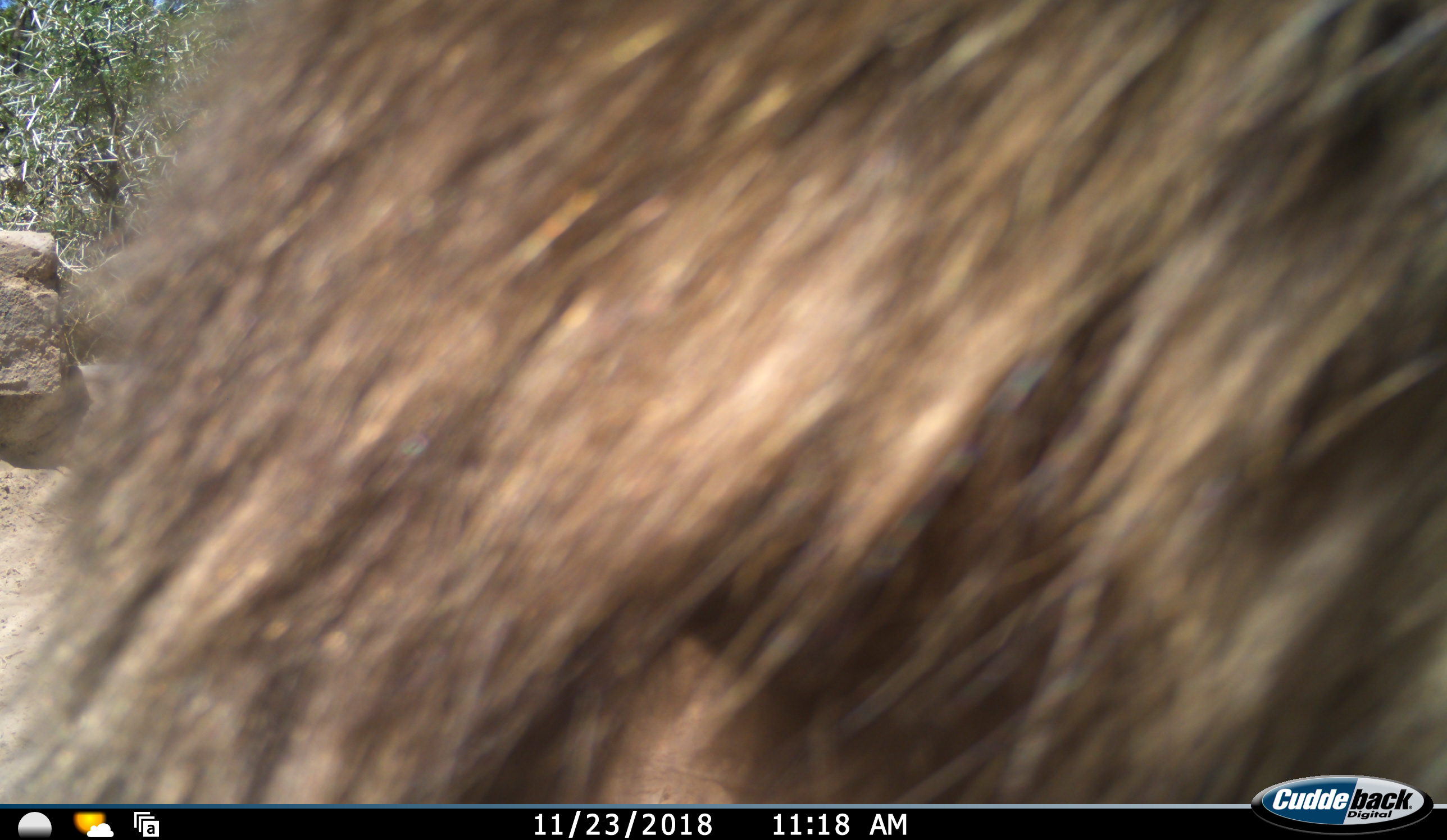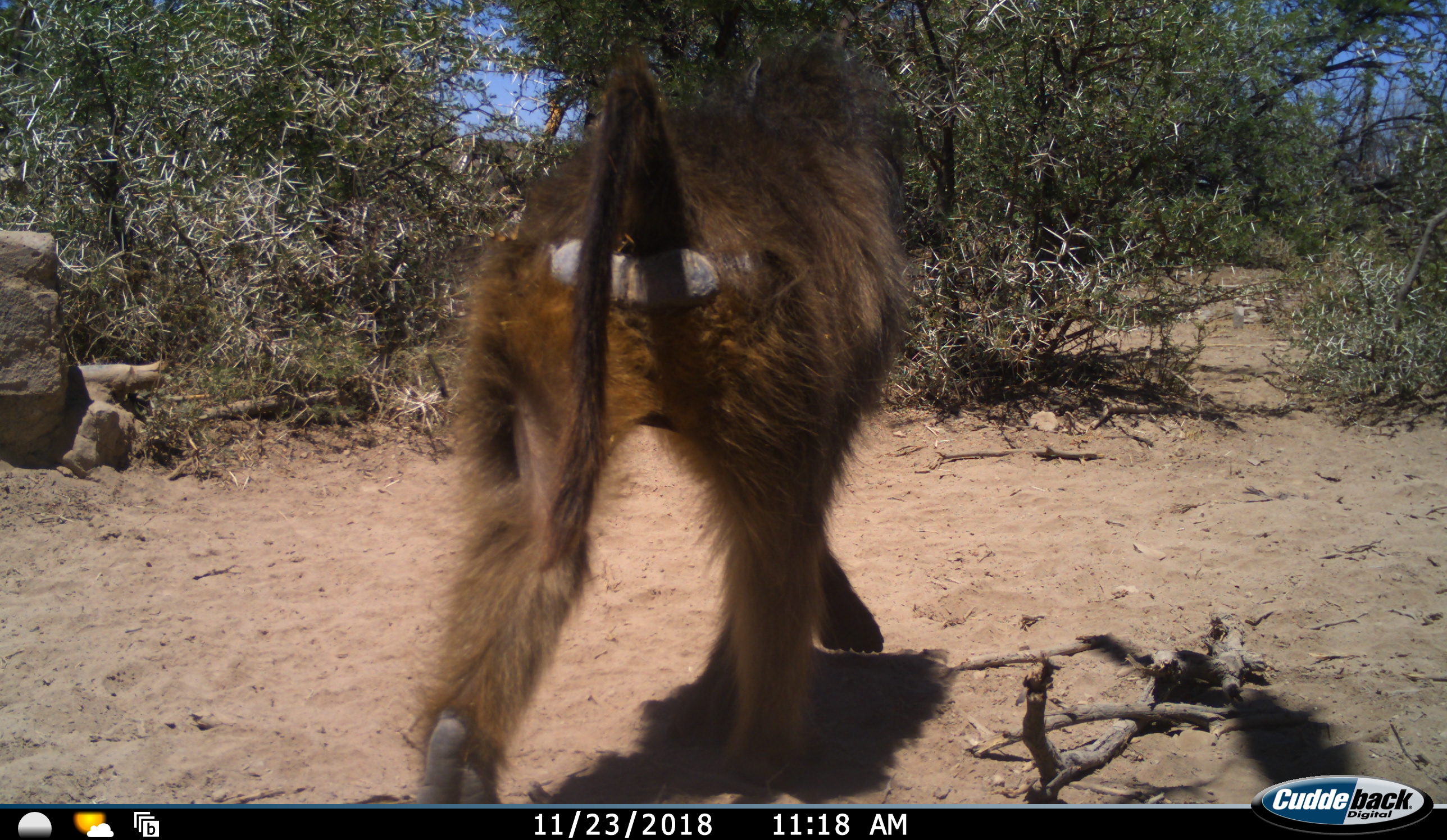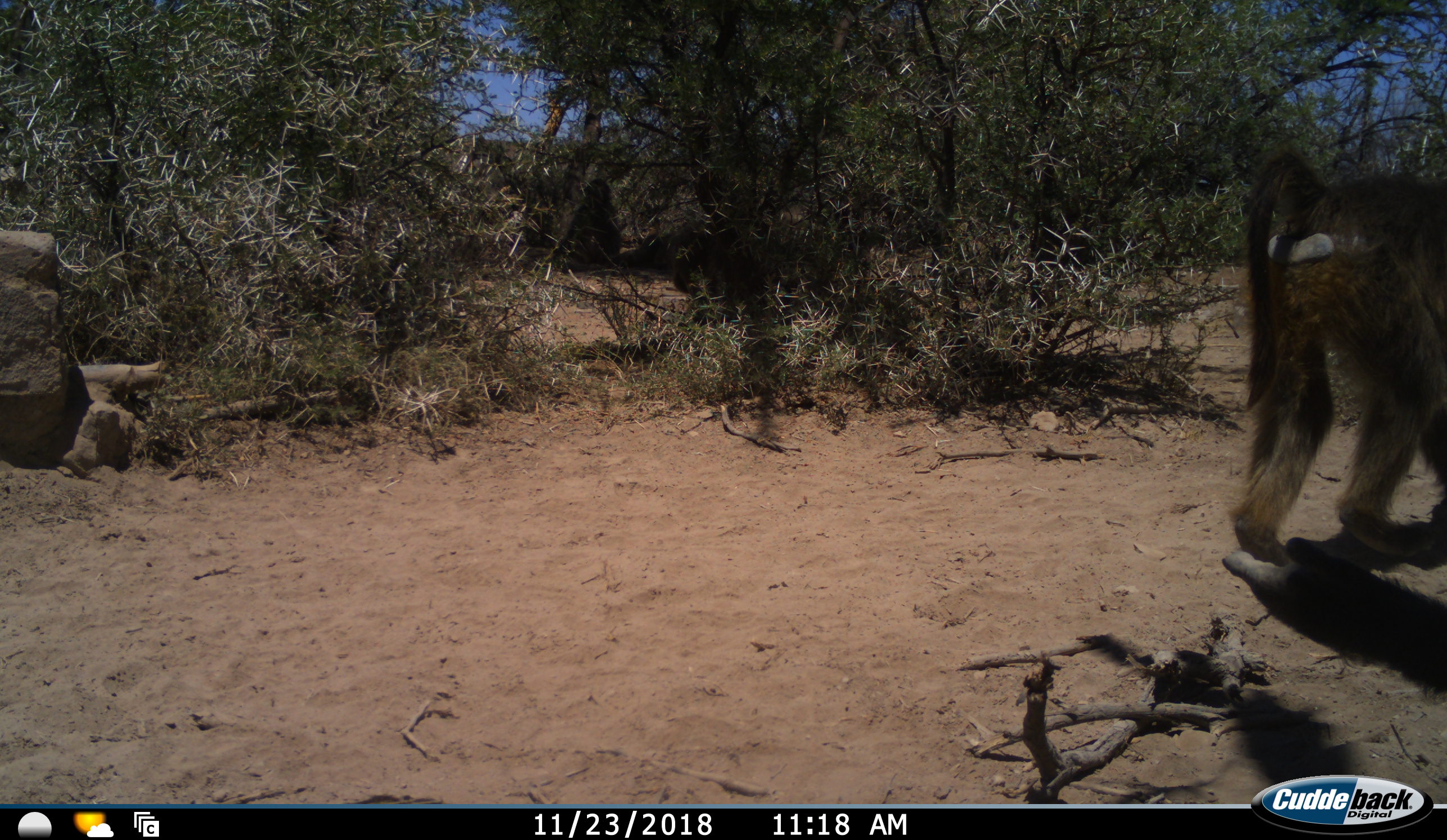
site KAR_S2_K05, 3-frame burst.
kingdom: Animalia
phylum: Chordata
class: Mammalia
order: Primates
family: Cercopithecidae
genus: Papio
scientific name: Papio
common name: baboon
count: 1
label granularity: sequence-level